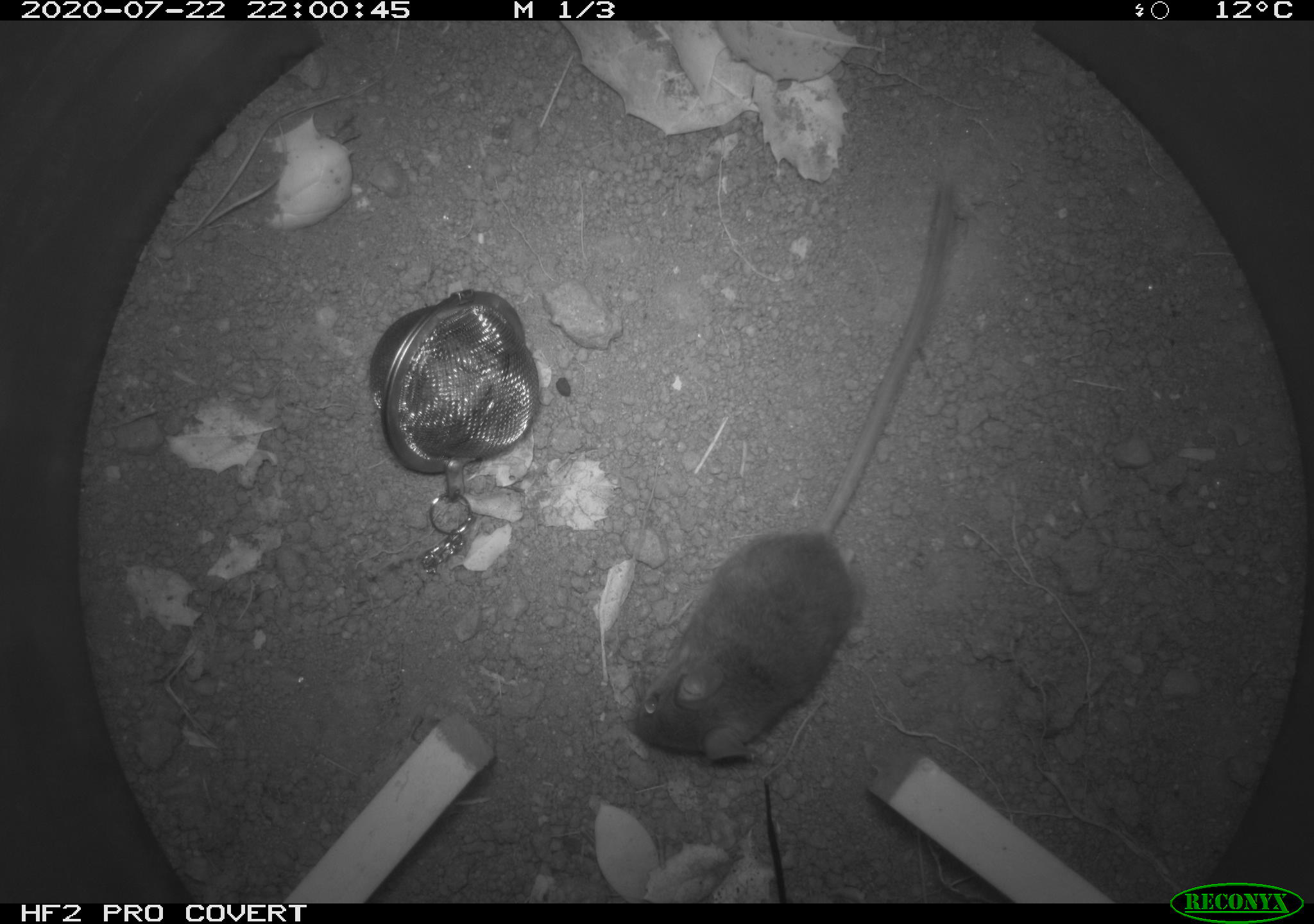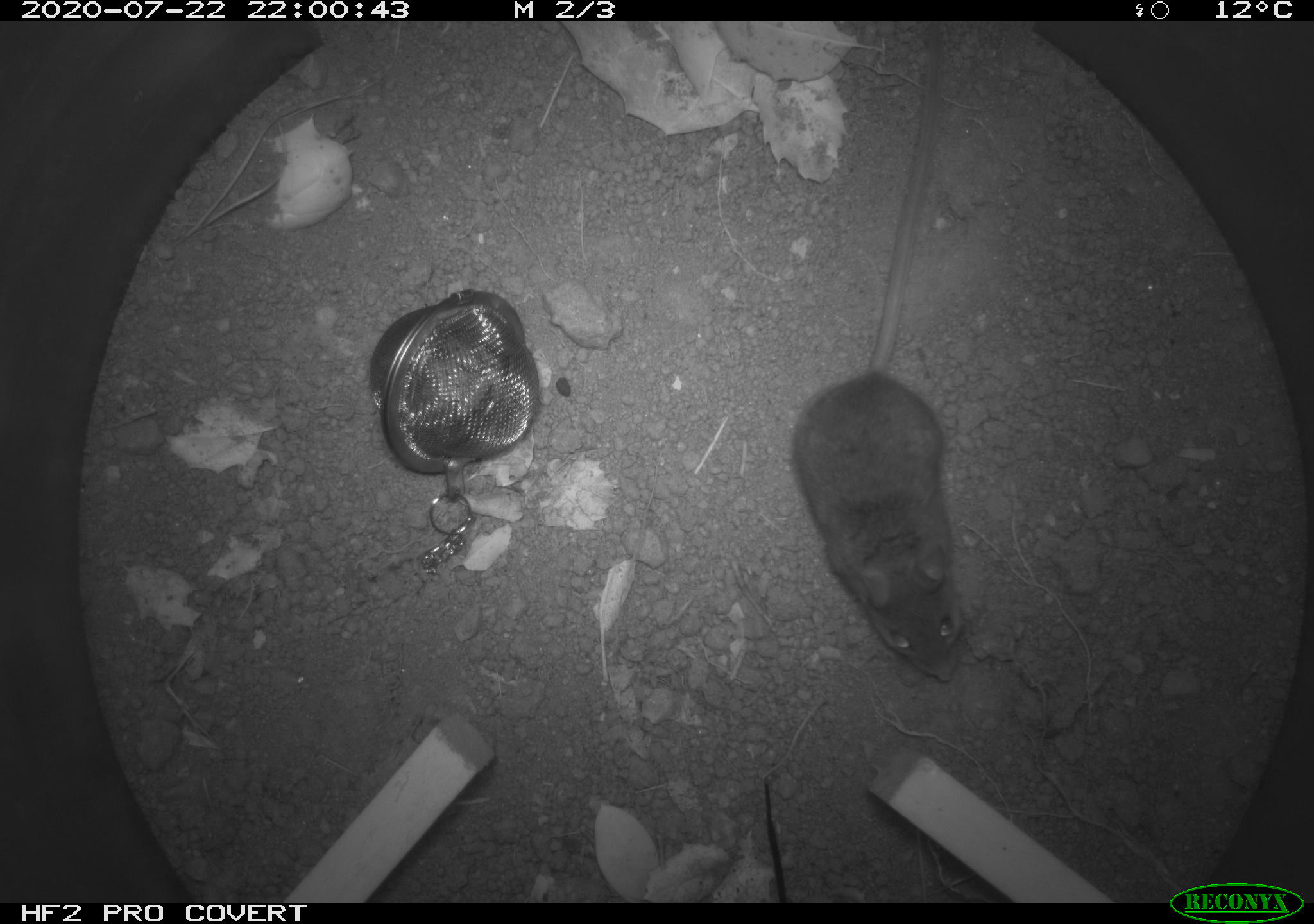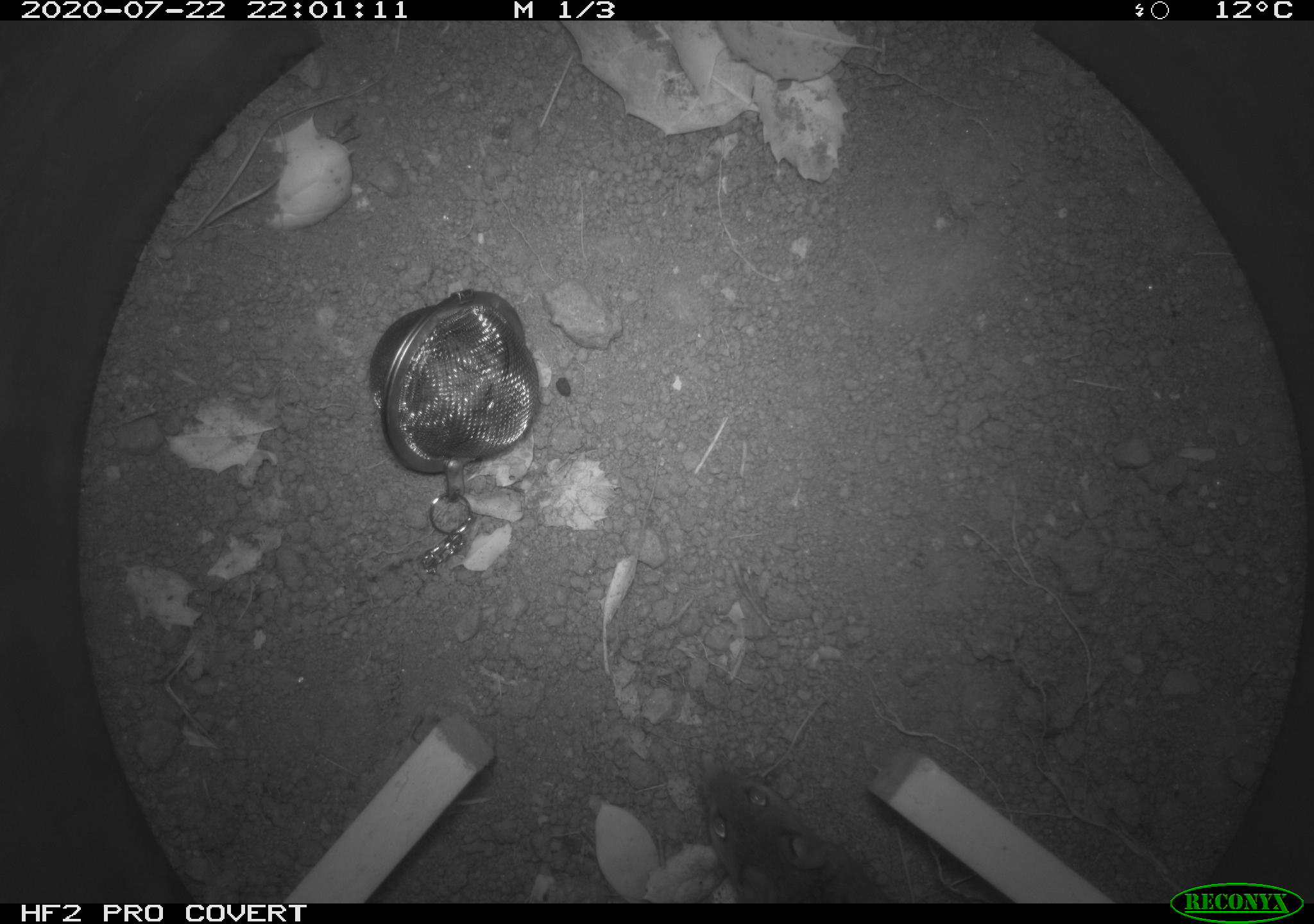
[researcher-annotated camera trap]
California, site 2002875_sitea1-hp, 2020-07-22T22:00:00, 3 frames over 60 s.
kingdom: Animalia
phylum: Chordata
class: Mammalia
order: Rodentia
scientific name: Rodentia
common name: rodent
Rodent (Rodentia).